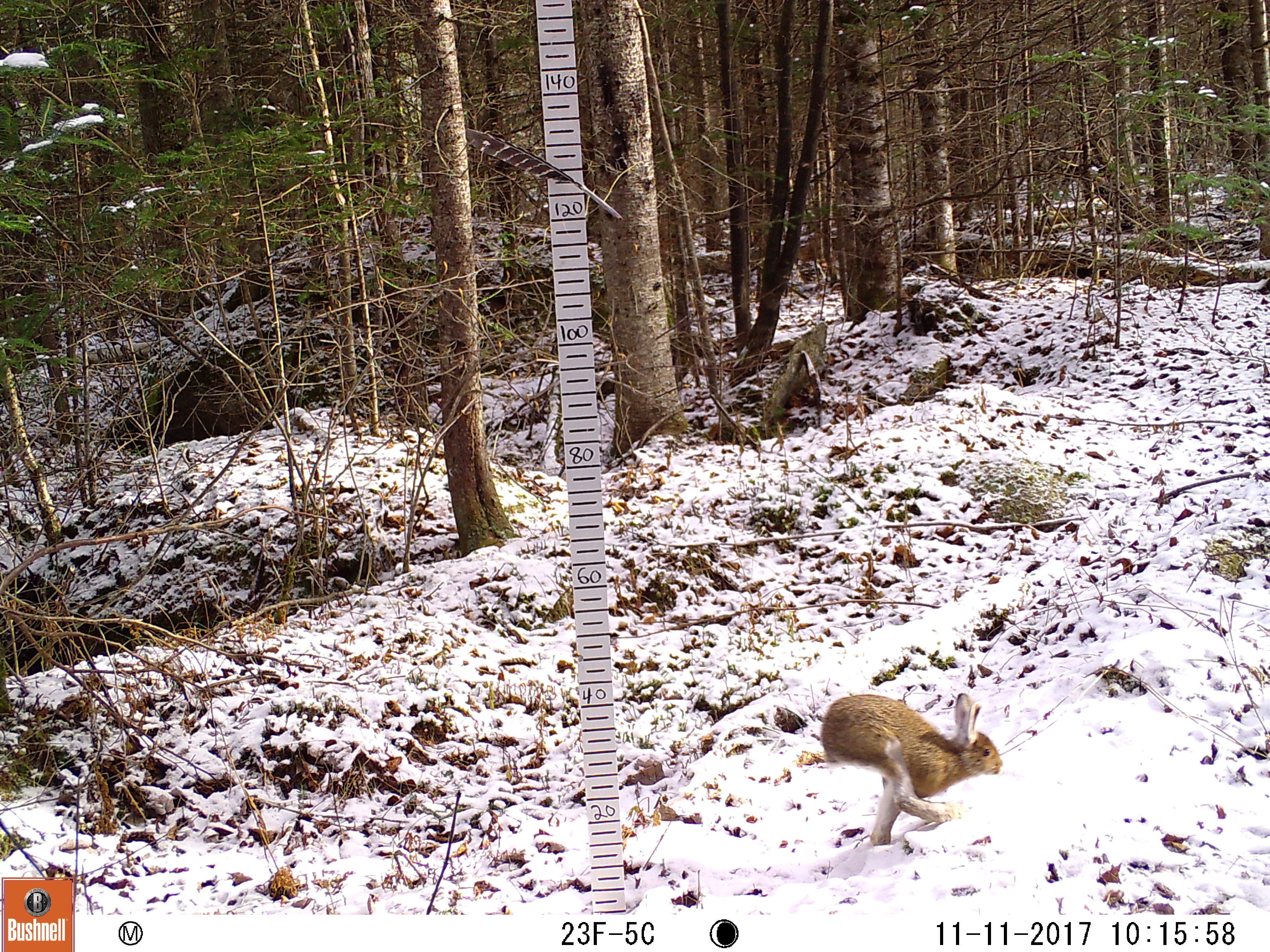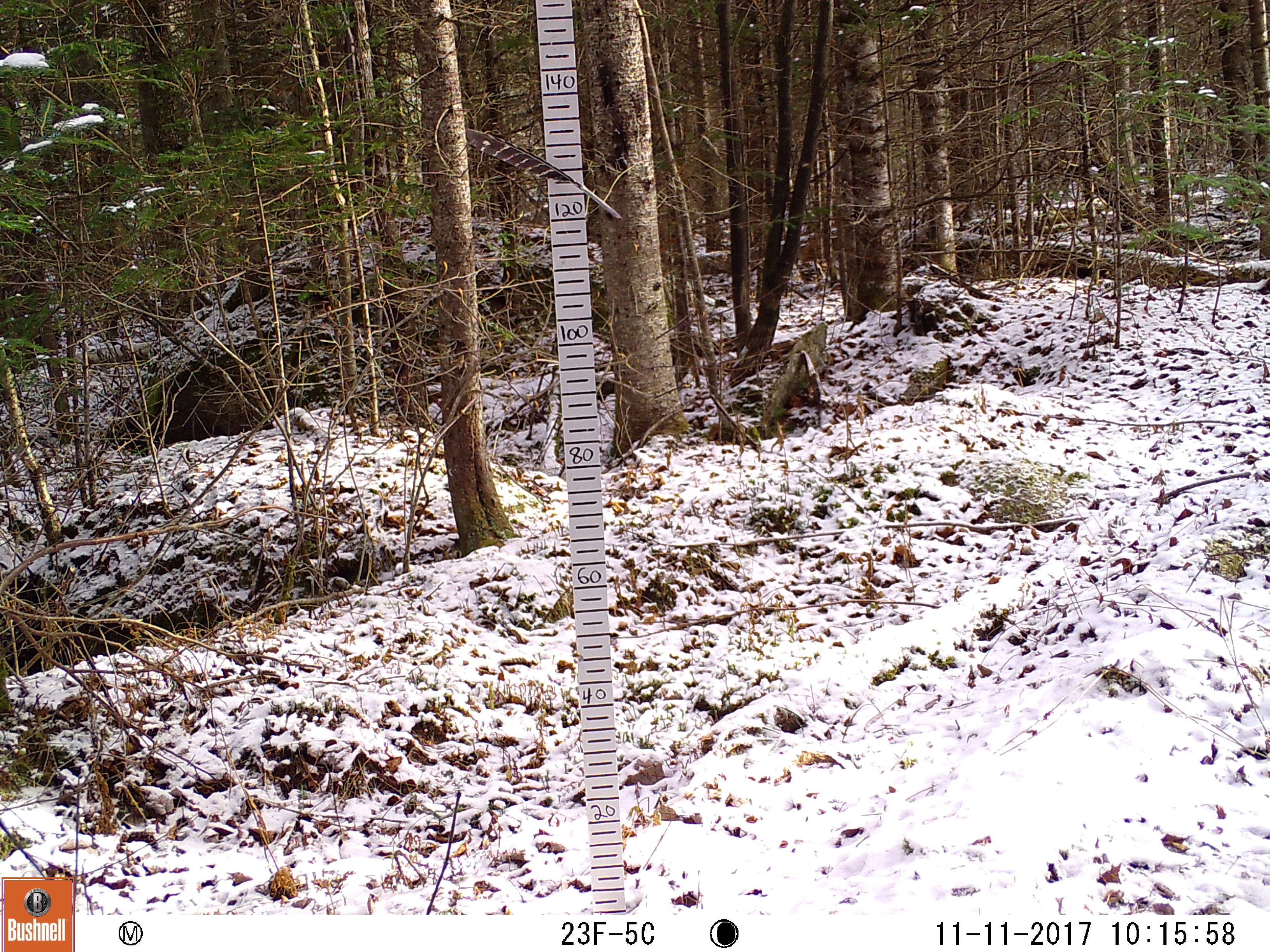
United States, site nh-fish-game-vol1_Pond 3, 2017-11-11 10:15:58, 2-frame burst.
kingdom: Animalia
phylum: Chordata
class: Mammalia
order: Lagomorpha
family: Leporidae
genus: Lepus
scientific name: Lepus americanus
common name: snowshoe hare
Snowshoe hare (Lepus americanus).